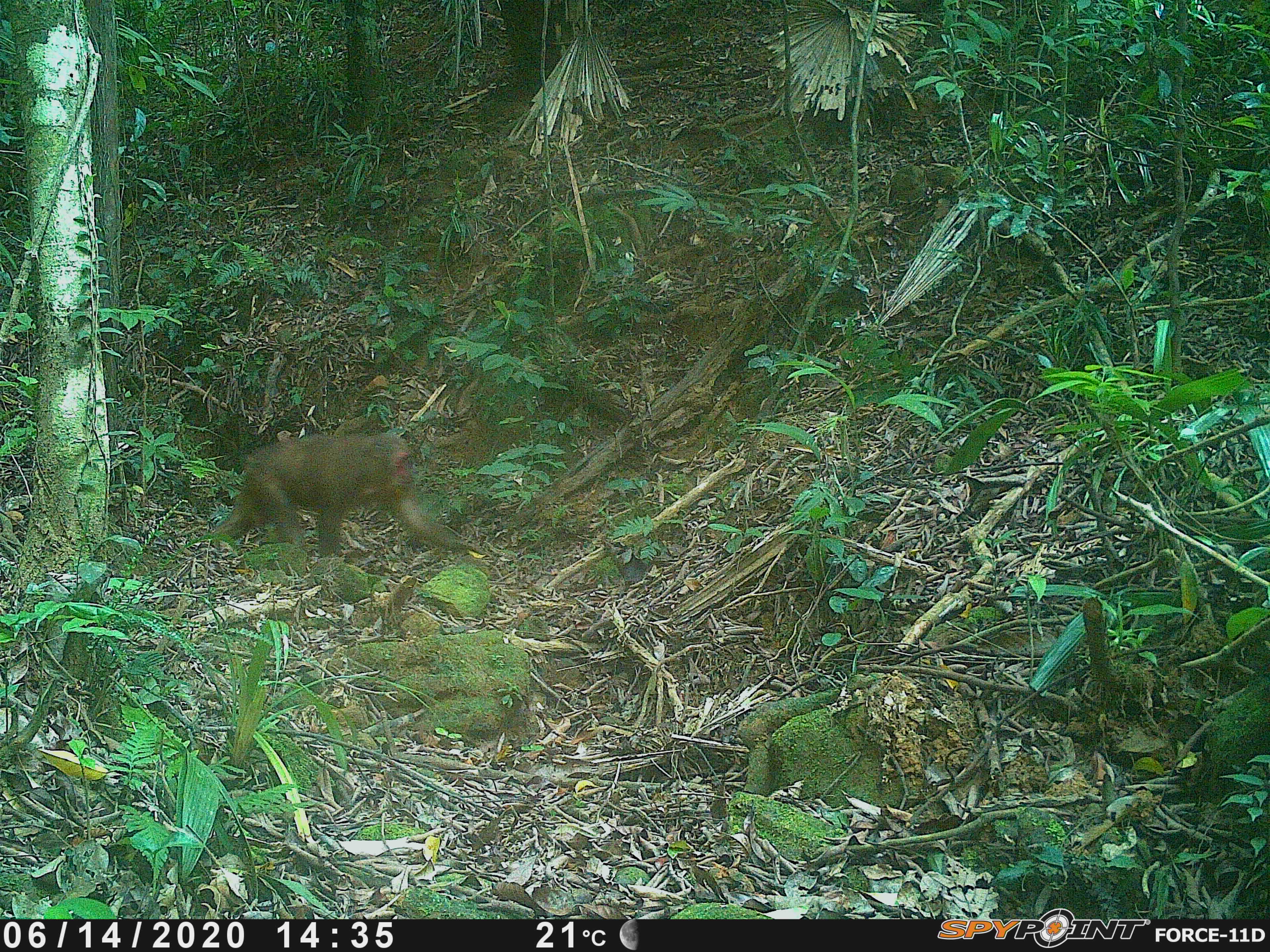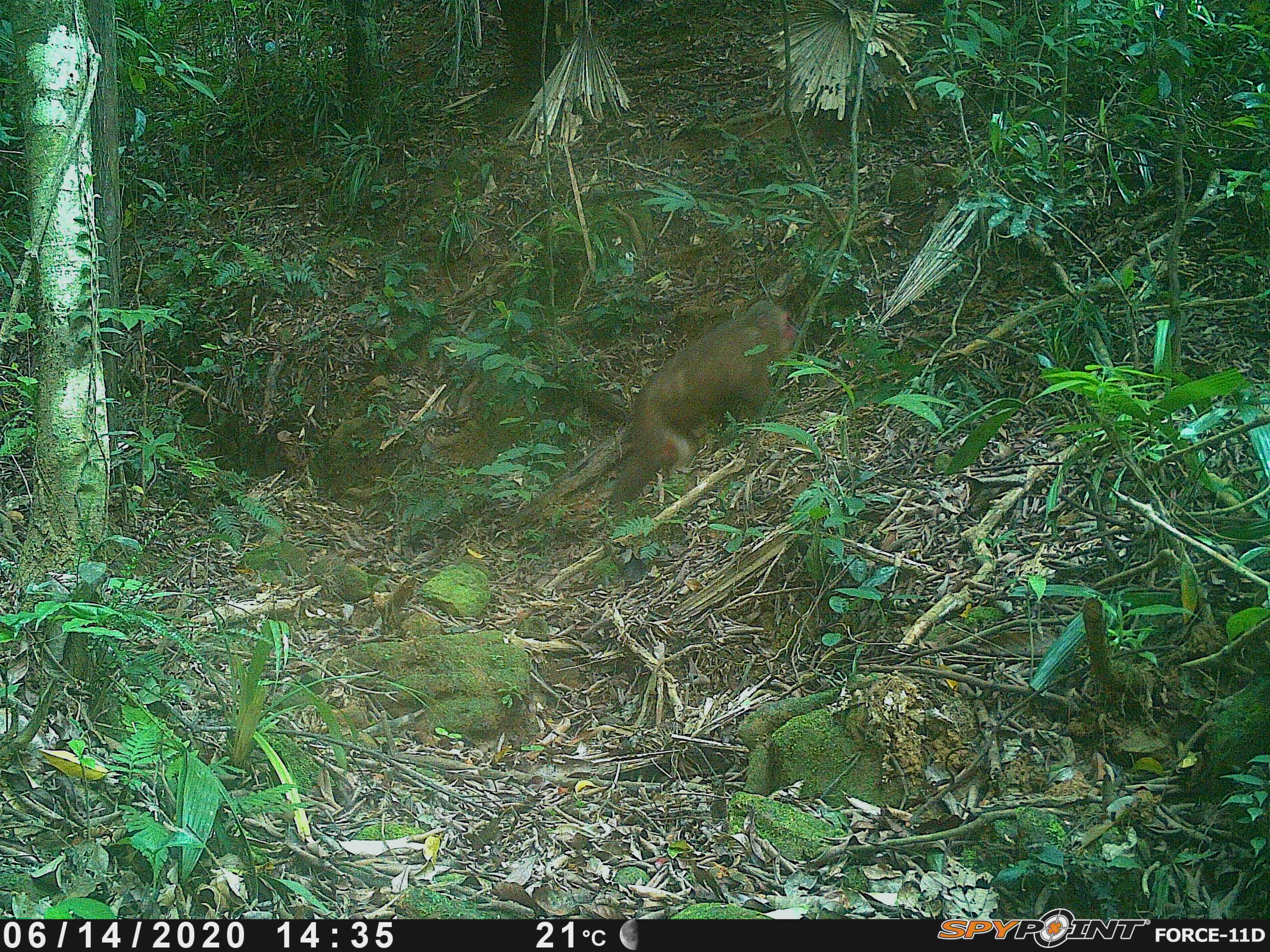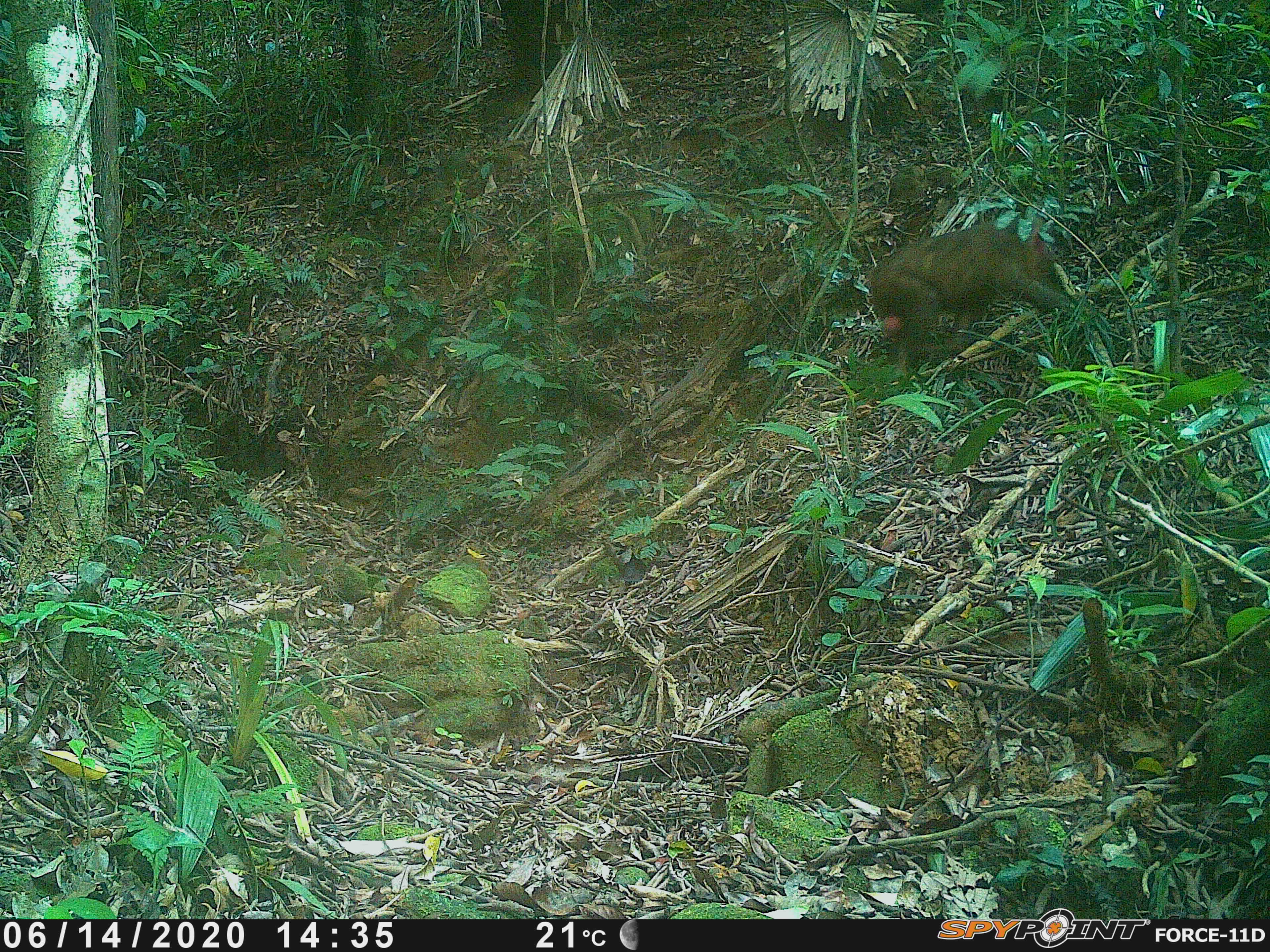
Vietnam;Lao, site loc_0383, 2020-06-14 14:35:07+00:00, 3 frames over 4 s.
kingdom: Animalia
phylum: Chordata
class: Mammalia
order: Primates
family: Cercopithecidae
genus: Macaca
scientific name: Macaca arctoides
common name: stump-tailed macaque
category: stump tailed macaque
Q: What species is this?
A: Stump tailed macaque (stump-tailed macaque) (Macaca arctoides).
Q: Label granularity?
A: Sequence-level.